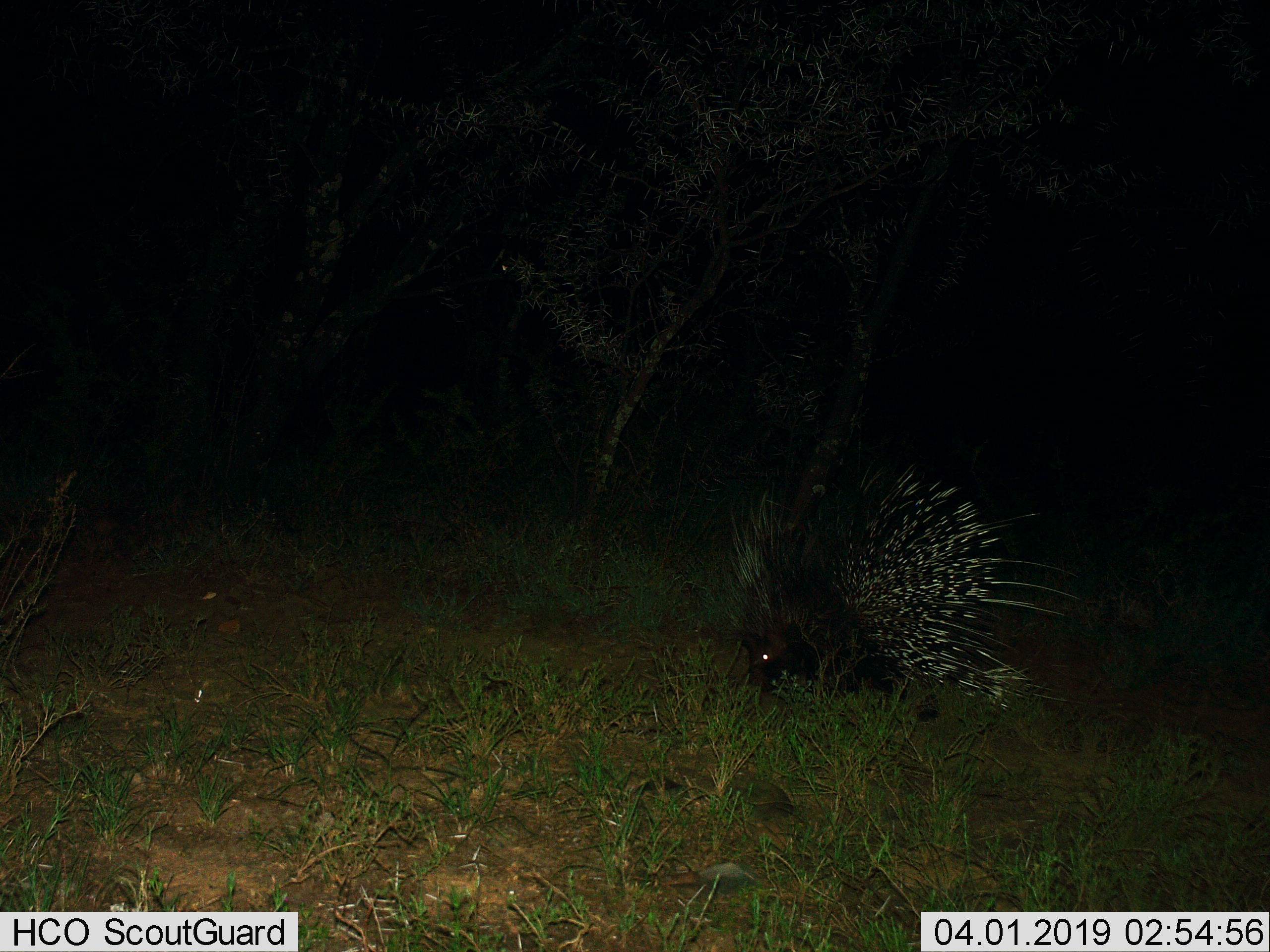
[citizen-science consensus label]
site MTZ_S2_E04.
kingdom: Animalia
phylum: Chordata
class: Mammalia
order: Rodentia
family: Hystricidae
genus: Hystrix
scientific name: Hystrix cristata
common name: crested porcupine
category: porcupine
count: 1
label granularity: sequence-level